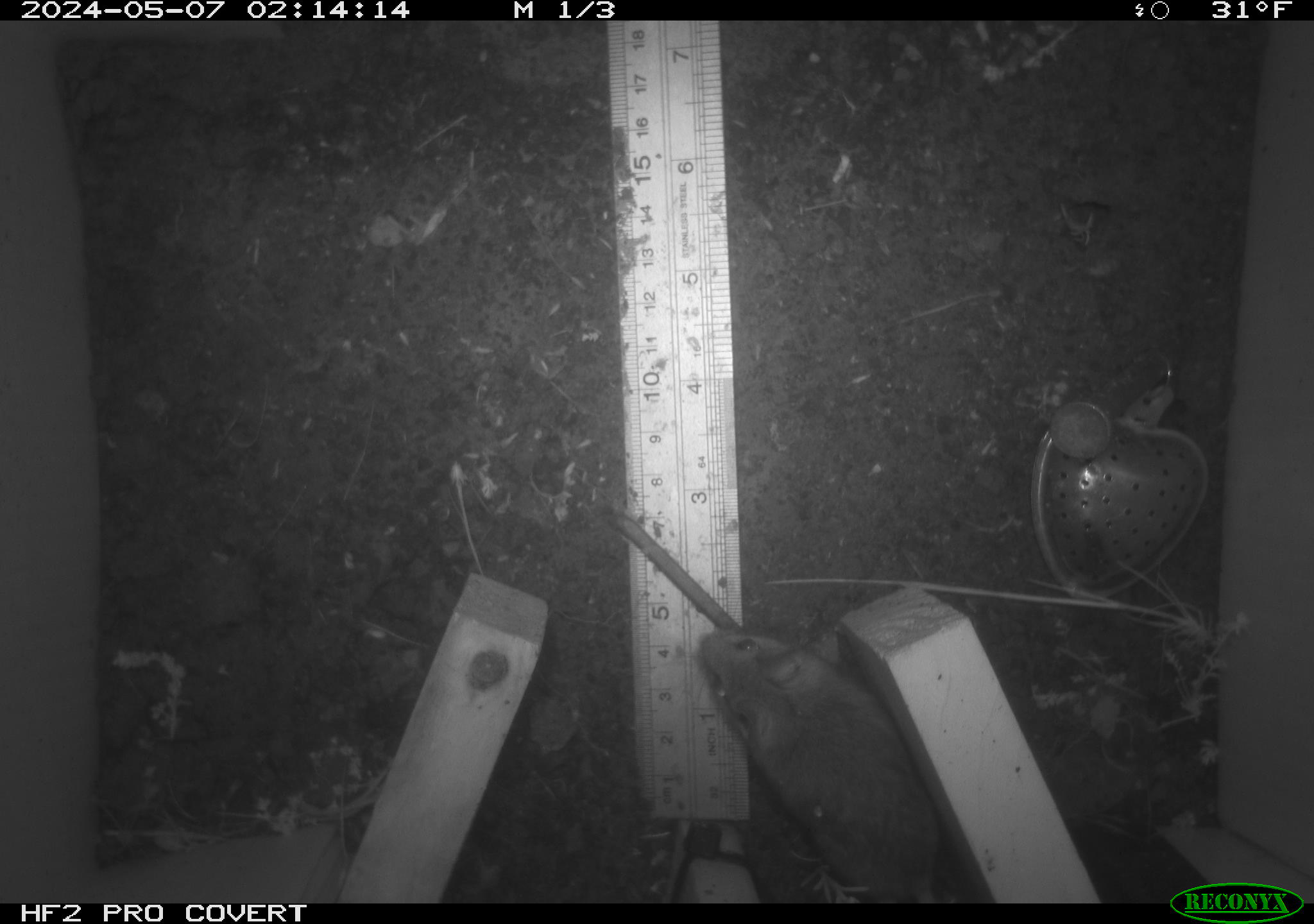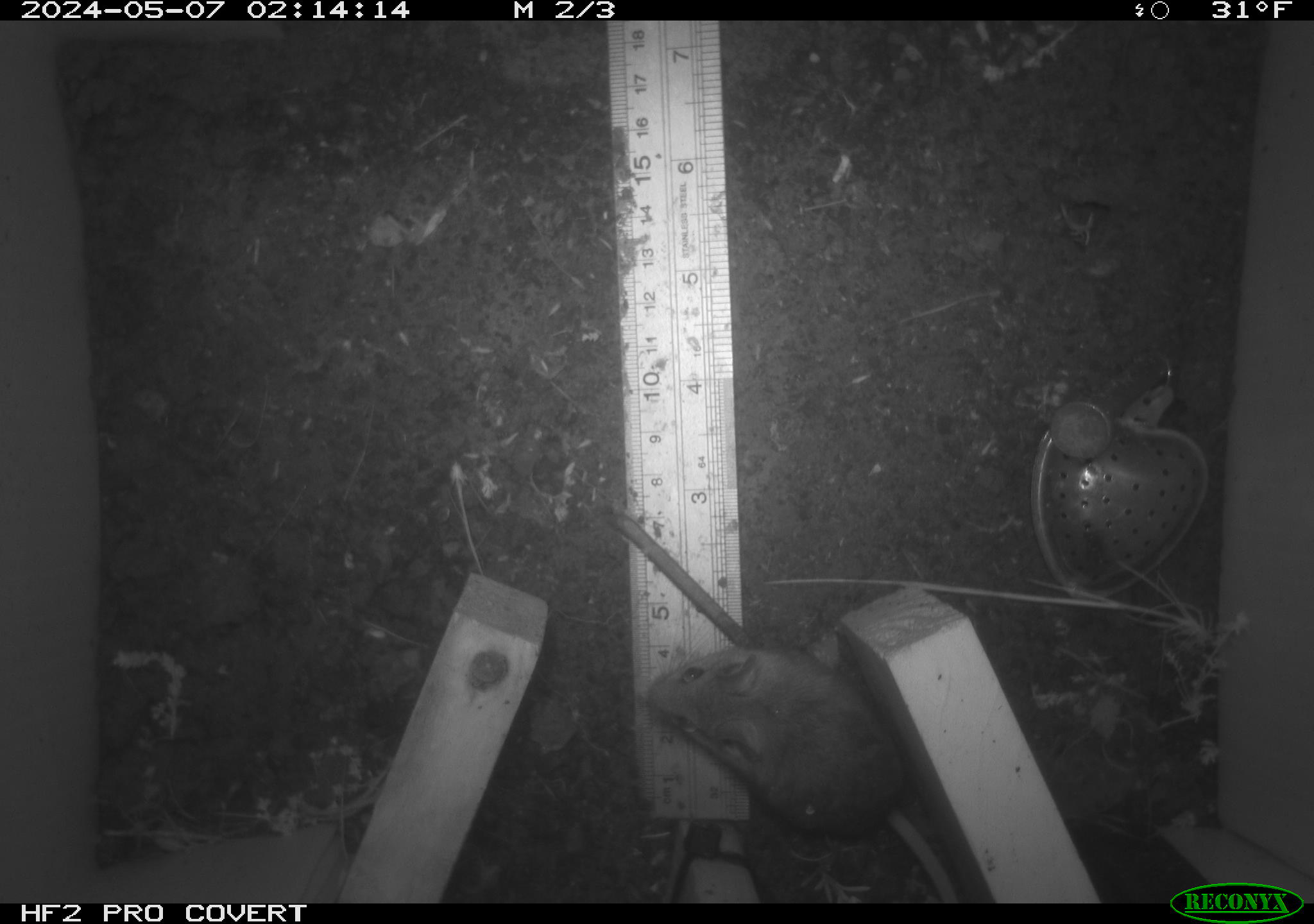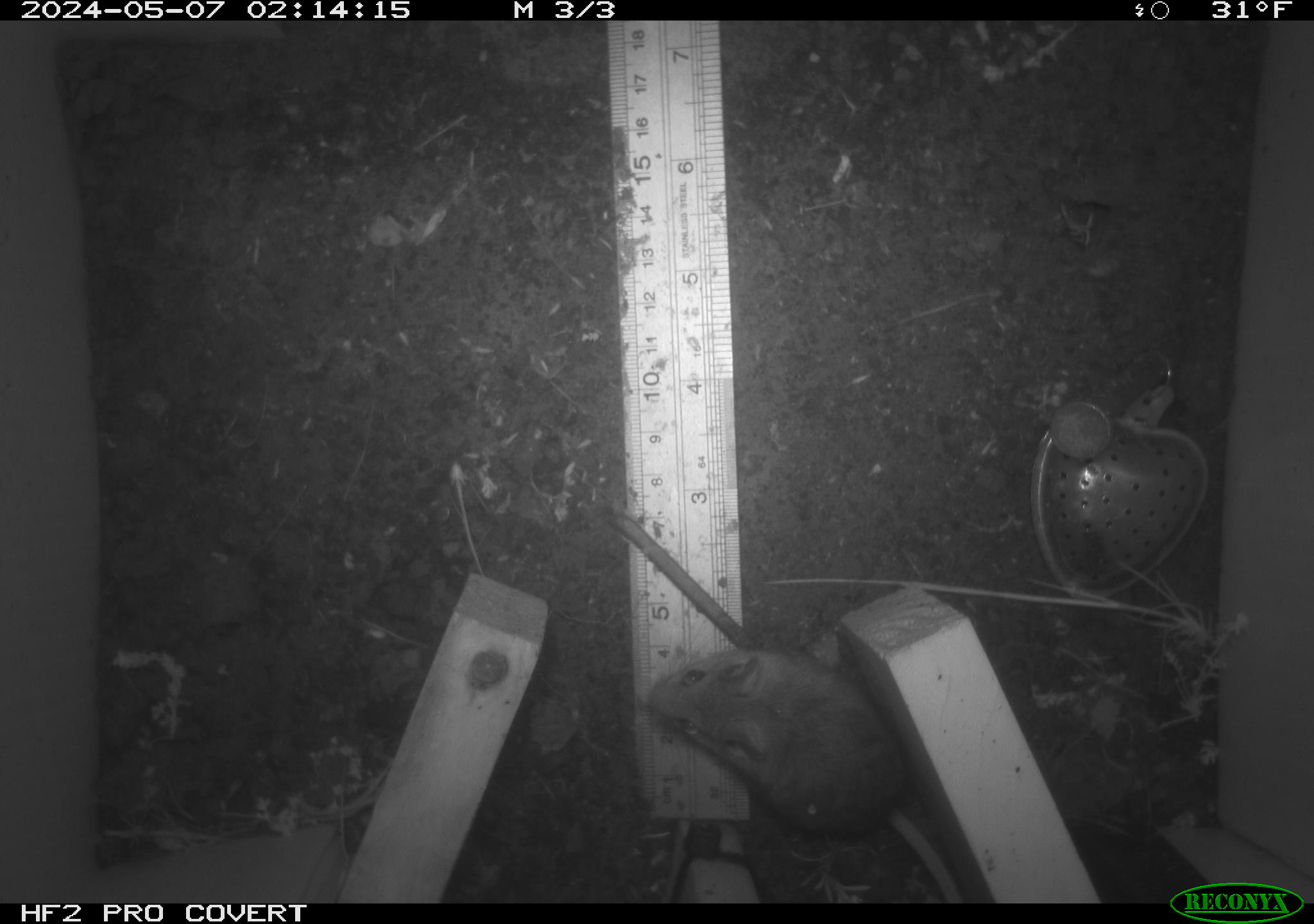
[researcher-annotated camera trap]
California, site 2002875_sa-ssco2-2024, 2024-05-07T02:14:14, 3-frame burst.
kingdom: Animalia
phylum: Chordata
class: Mammalia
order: Rodentia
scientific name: Rodentia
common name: mouse species